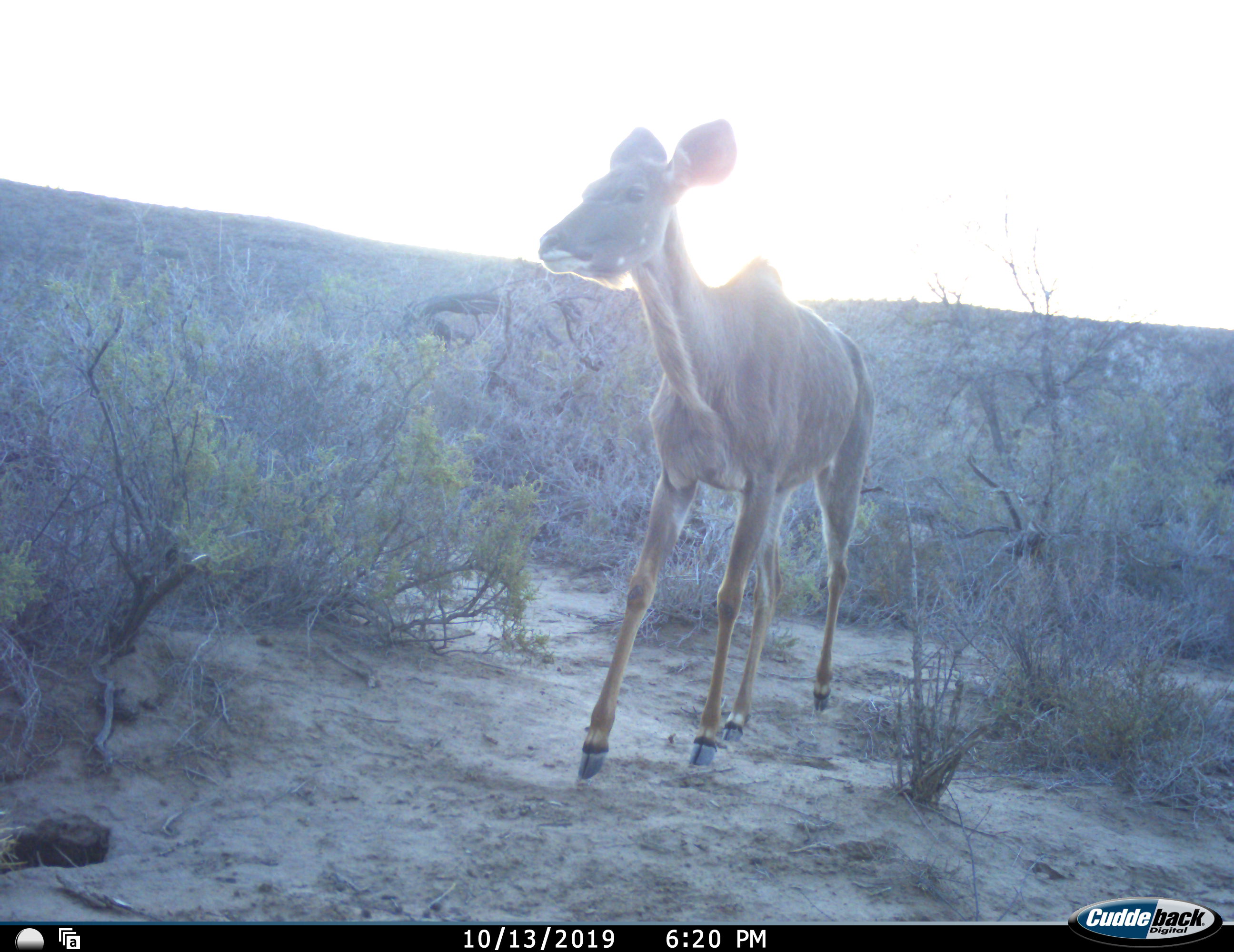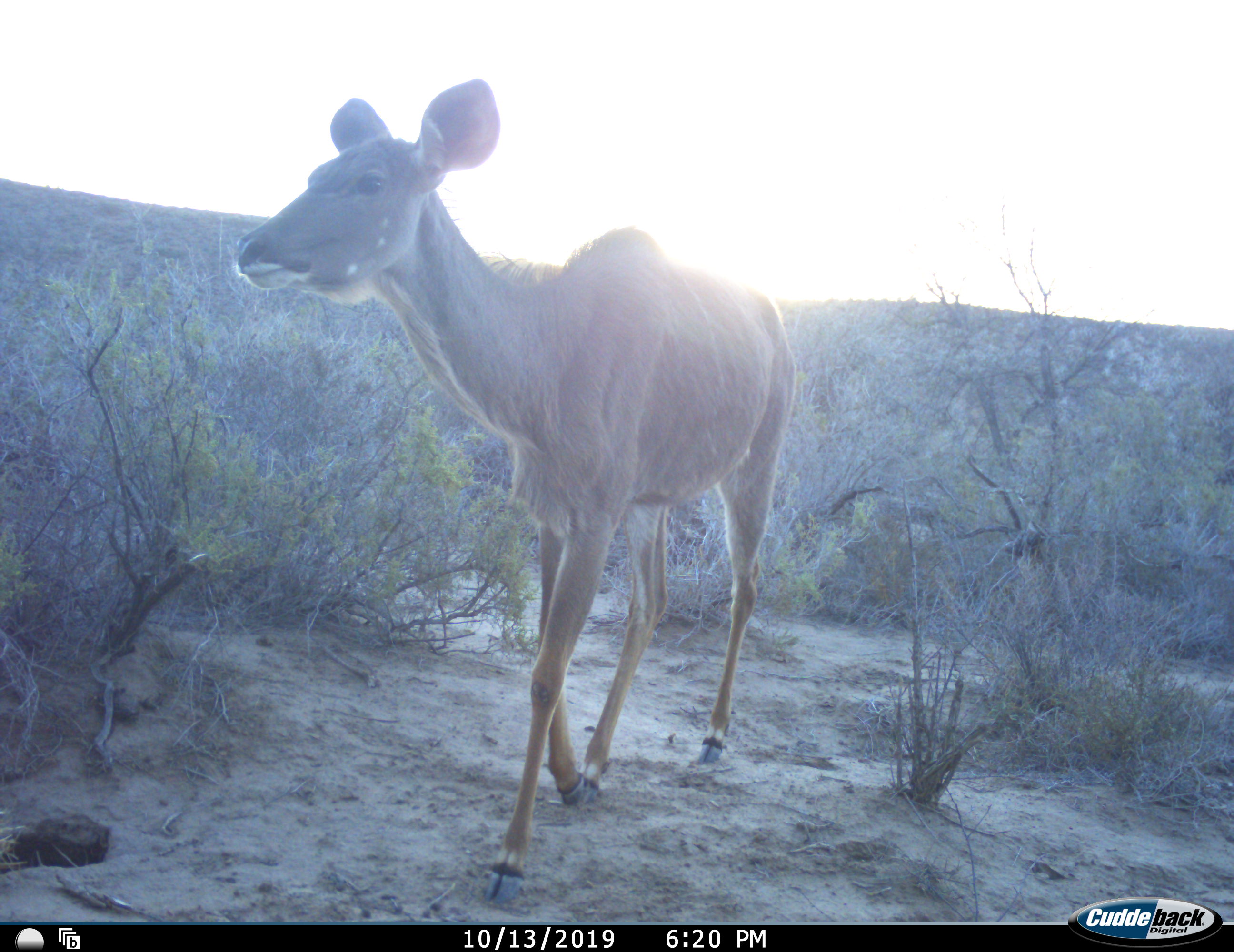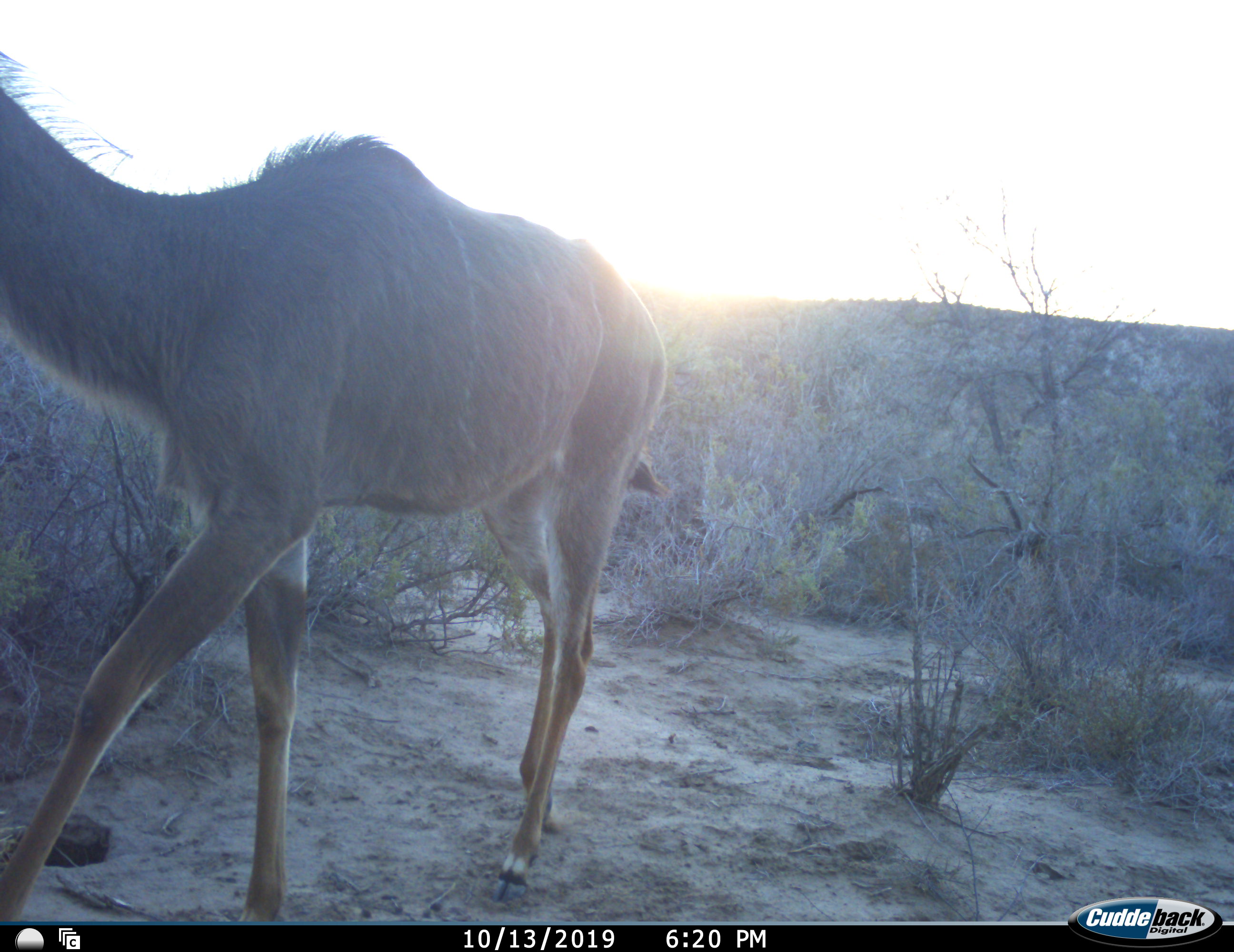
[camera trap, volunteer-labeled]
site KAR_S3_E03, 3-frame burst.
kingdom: Animalia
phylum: Chordata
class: Mammalia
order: Artiodactyla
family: Bovidae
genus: Tragelaphus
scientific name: Tragelaphus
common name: kudu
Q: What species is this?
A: Kudu (Tragelaphus).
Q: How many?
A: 1.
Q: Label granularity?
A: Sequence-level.